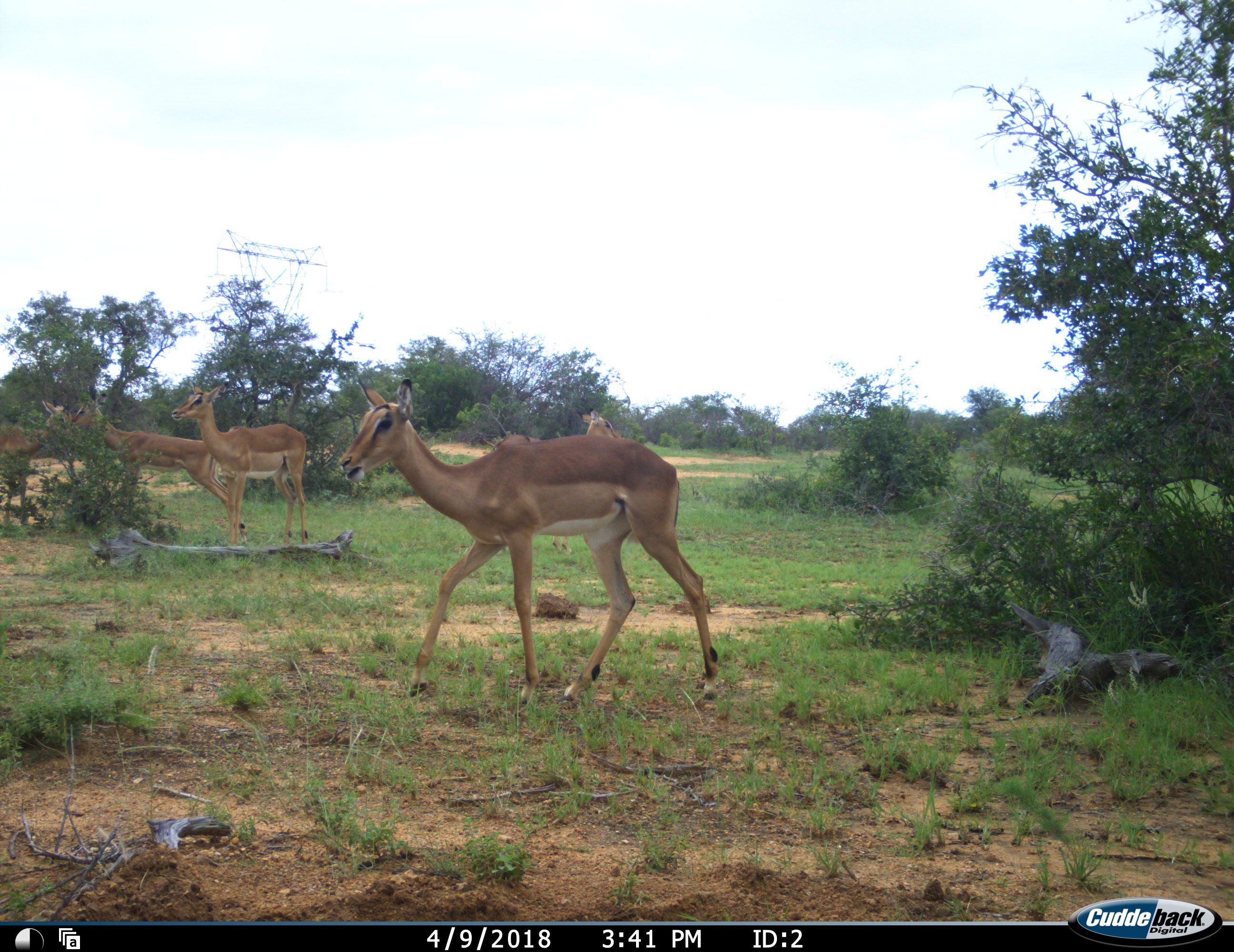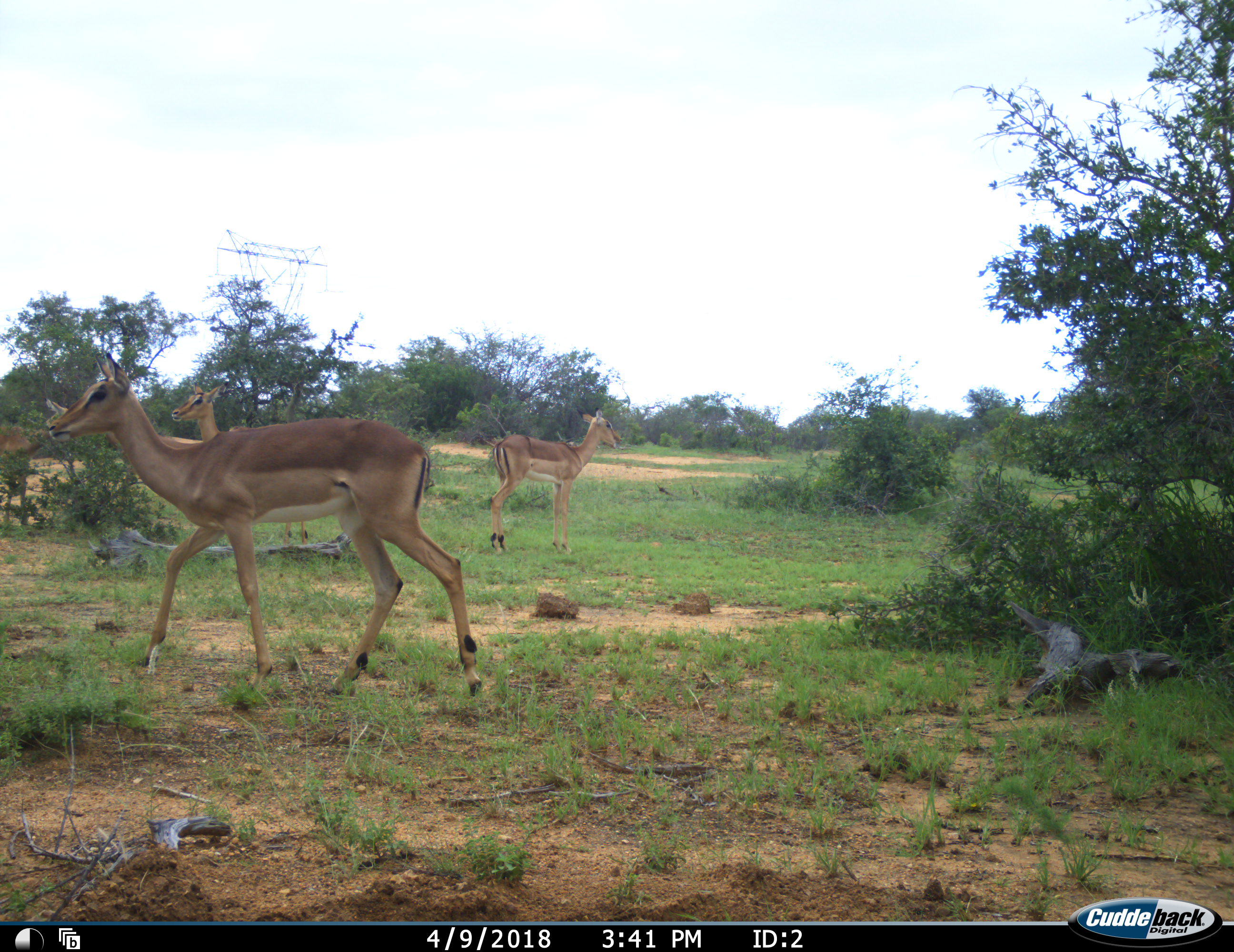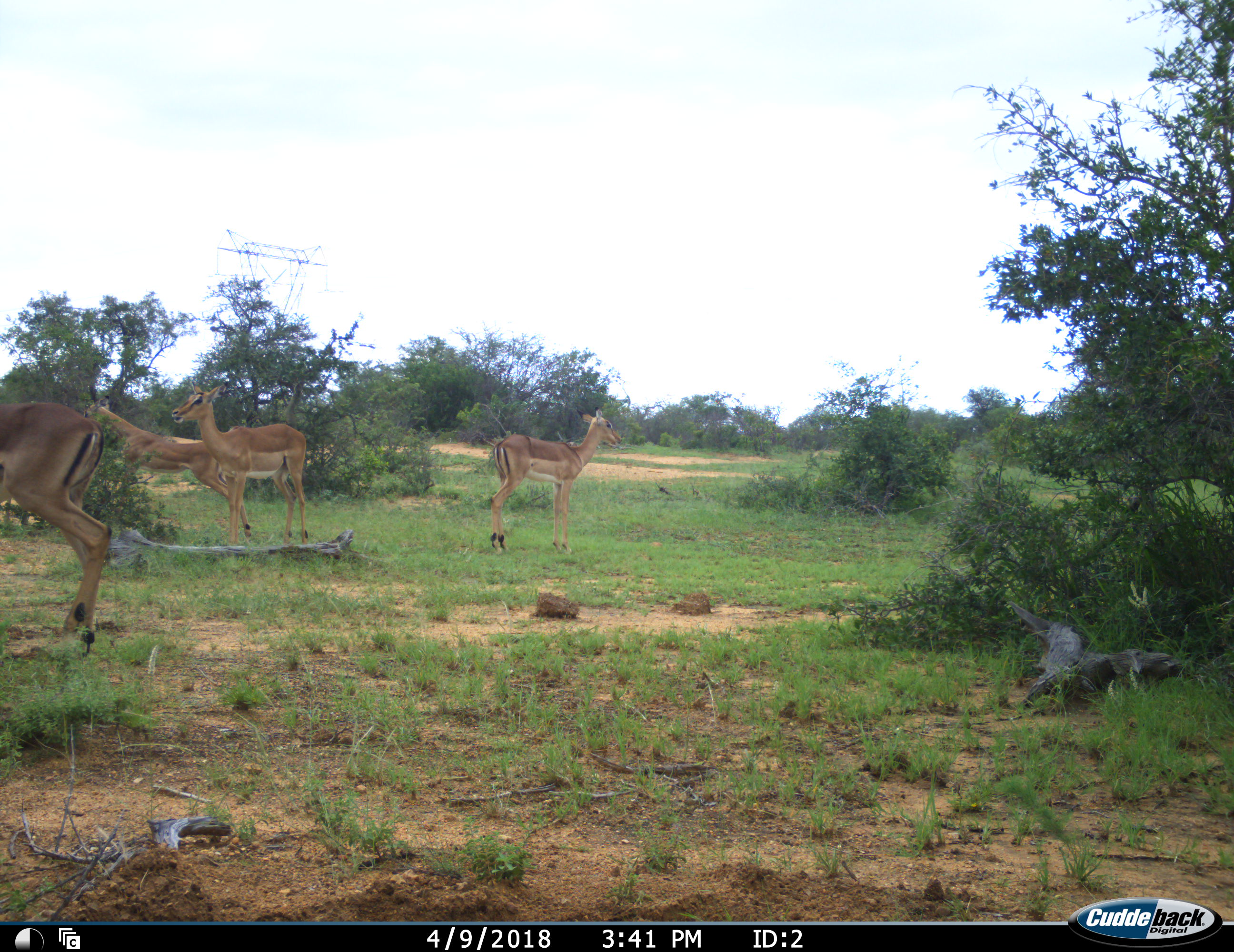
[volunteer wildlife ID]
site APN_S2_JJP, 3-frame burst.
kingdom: Animalia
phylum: Chordata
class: Mammalia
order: Artiodactyla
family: Bovidae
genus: Aepyceros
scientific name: Aepyceros melampus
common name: impala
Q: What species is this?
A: Impala (Aepyceros melampus).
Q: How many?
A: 5.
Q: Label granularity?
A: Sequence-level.